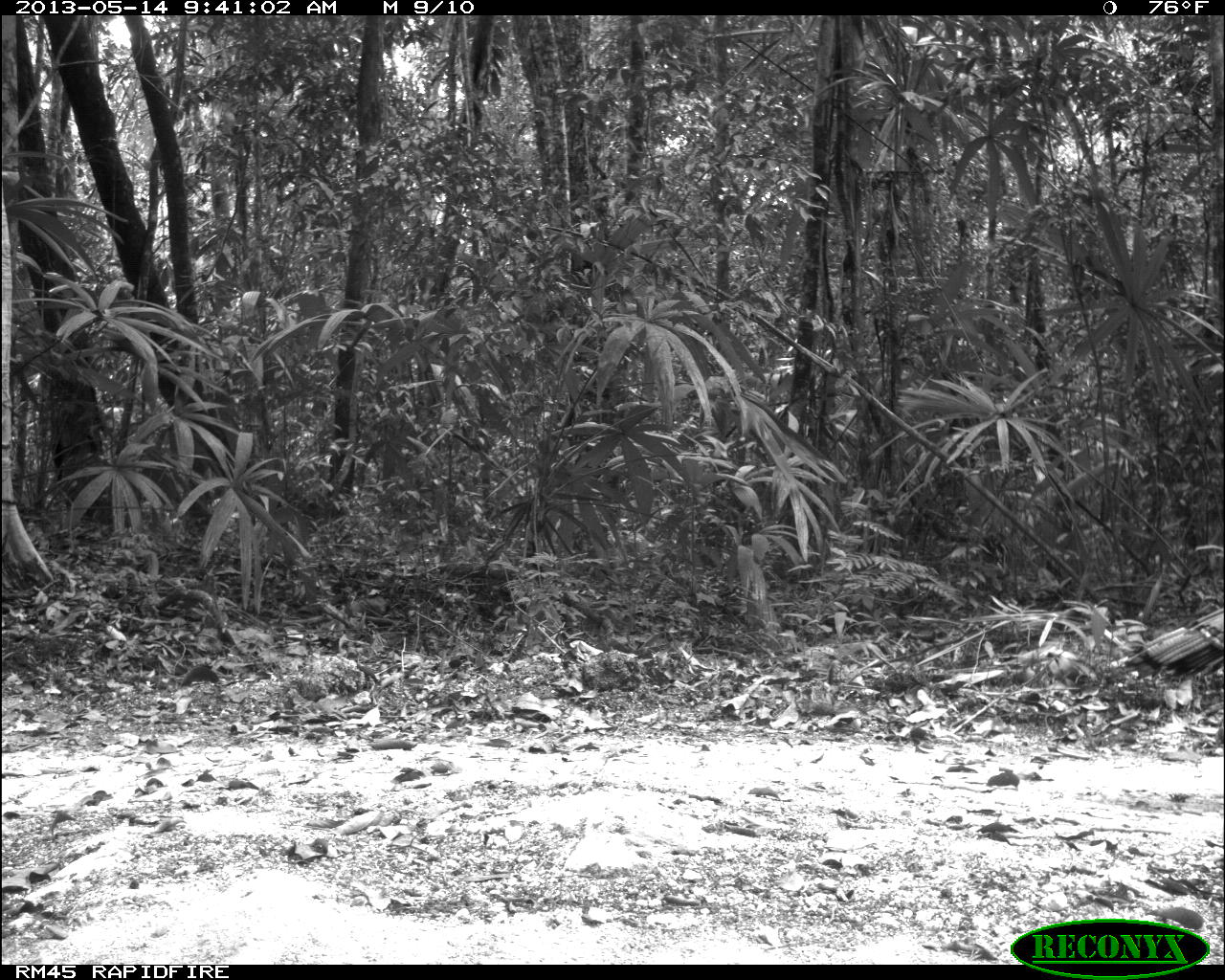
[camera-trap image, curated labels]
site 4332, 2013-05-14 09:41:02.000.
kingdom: Animalia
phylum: Chordata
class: Aves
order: Galliformes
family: Phasianidae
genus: Meleagris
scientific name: Meleagris ocellata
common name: ocellated turkey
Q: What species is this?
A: Meleagris ocellata (ocellated turkey).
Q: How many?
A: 2.